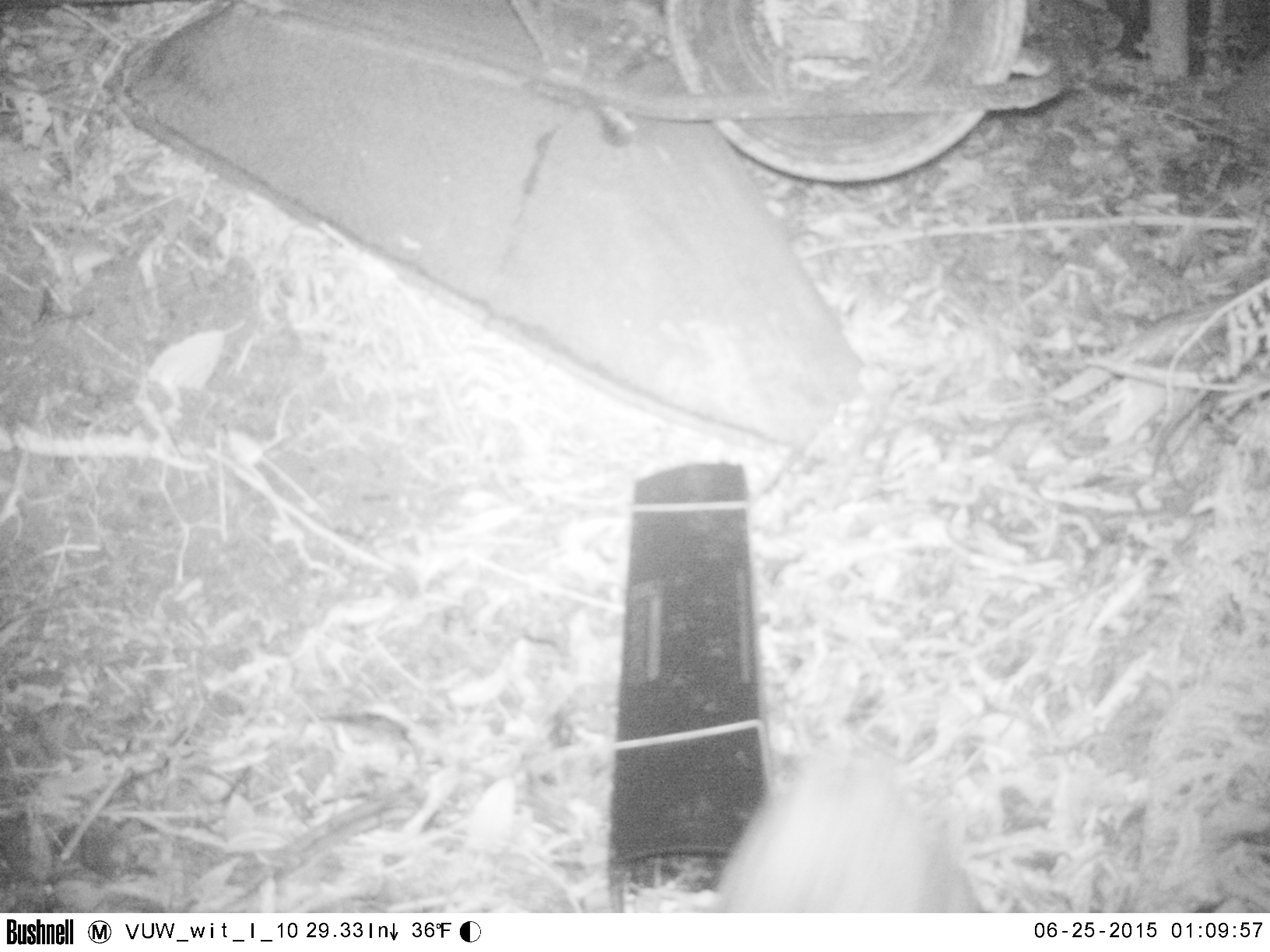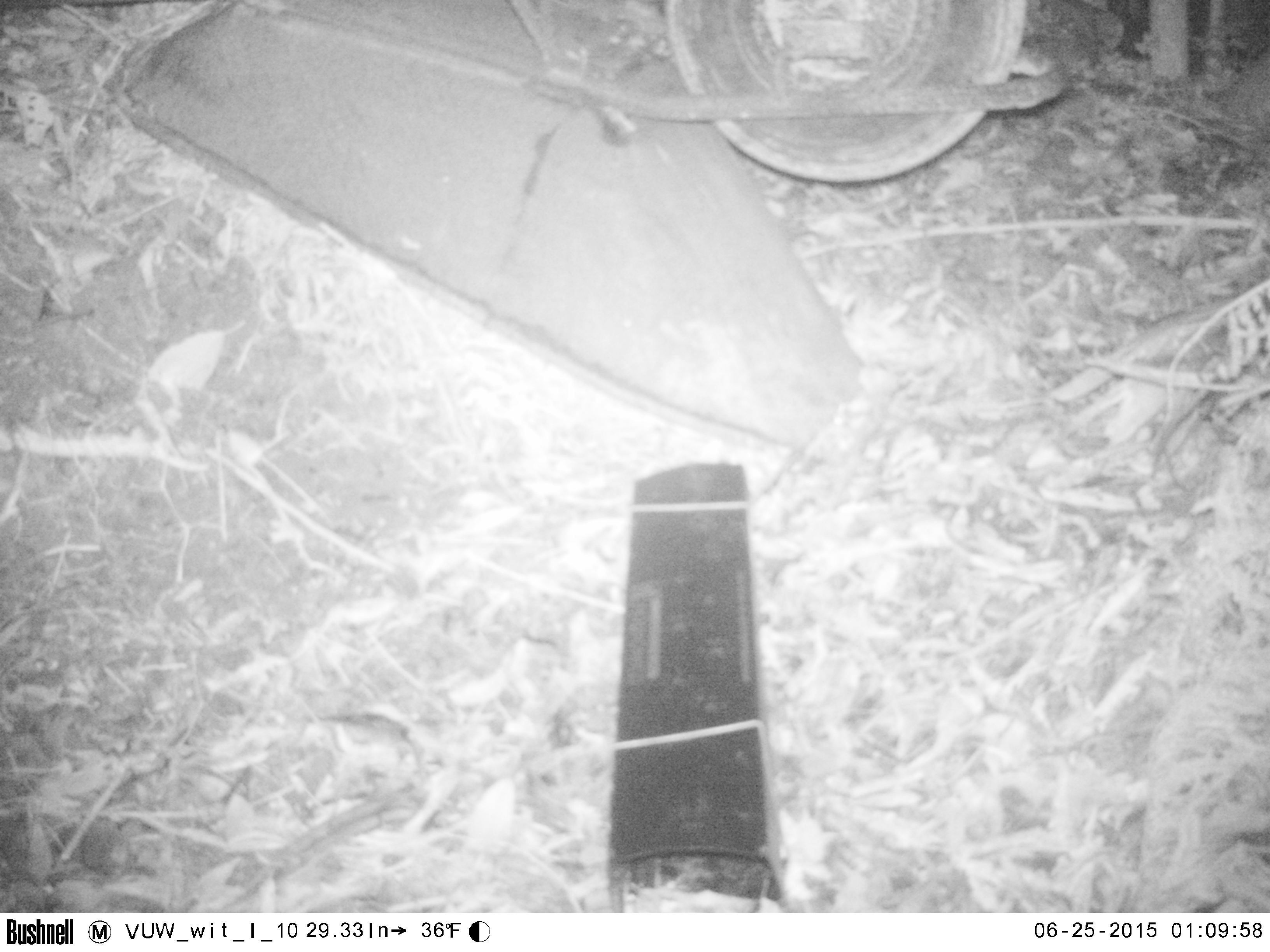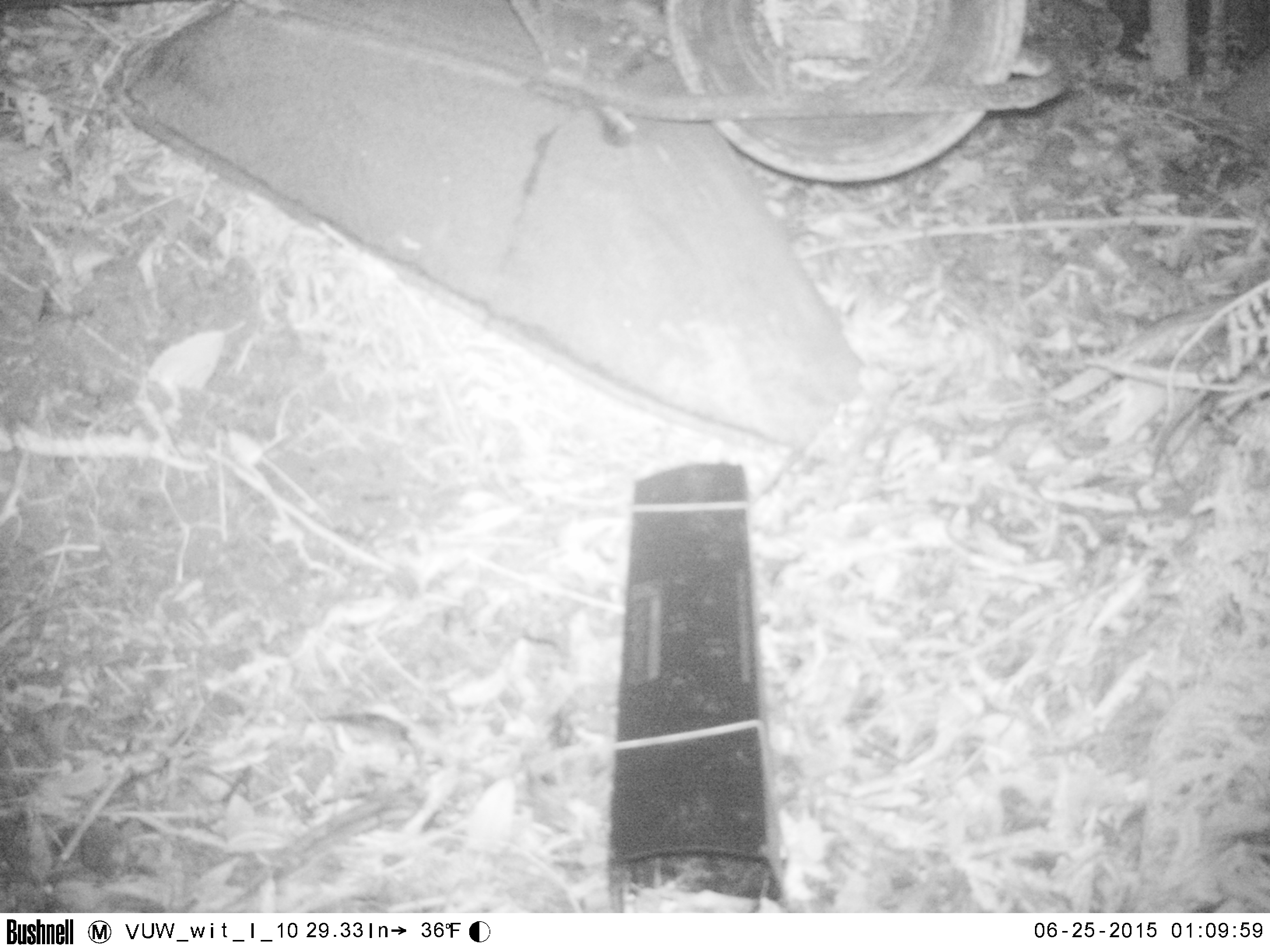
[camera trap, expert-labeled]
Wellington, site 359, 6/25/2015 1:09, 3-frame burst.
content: unidentified animal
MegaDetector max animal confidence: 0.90